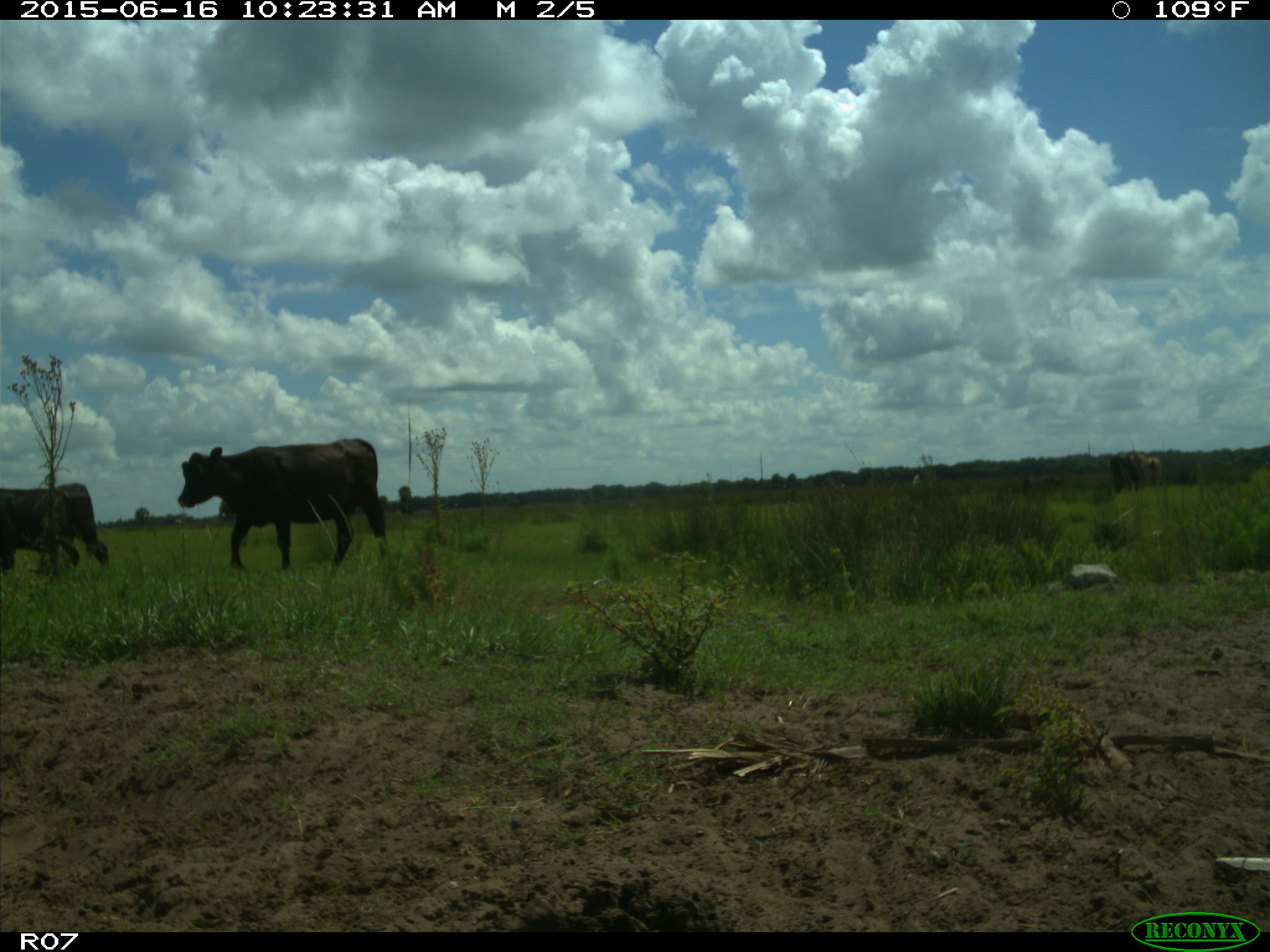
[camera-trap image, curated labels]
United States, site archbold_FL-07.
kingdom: Animalia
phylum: Chordata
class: Mammalia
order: Artiodactyla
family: Bovidae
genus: Bos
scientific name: Bos taurus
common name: domestic cow